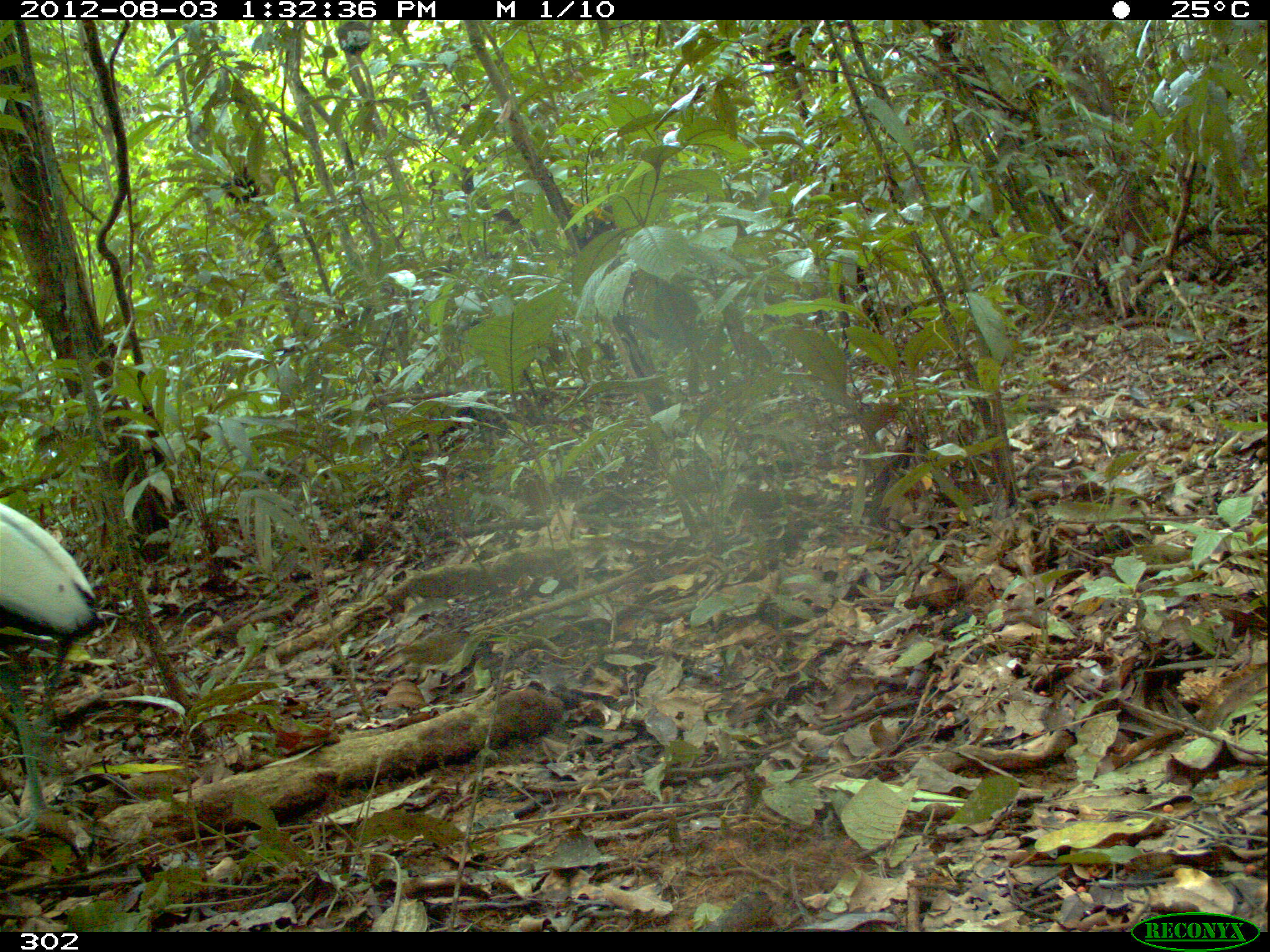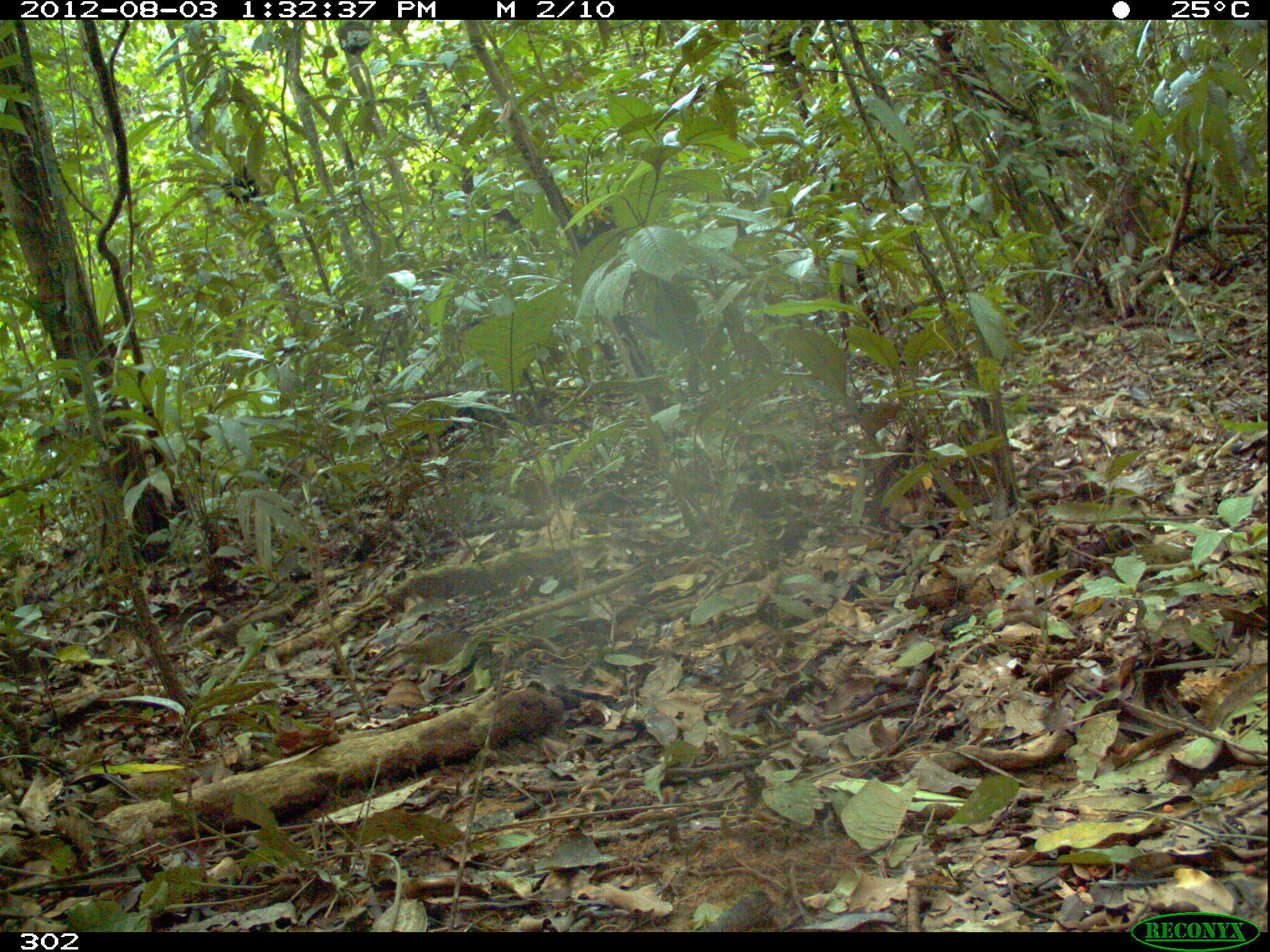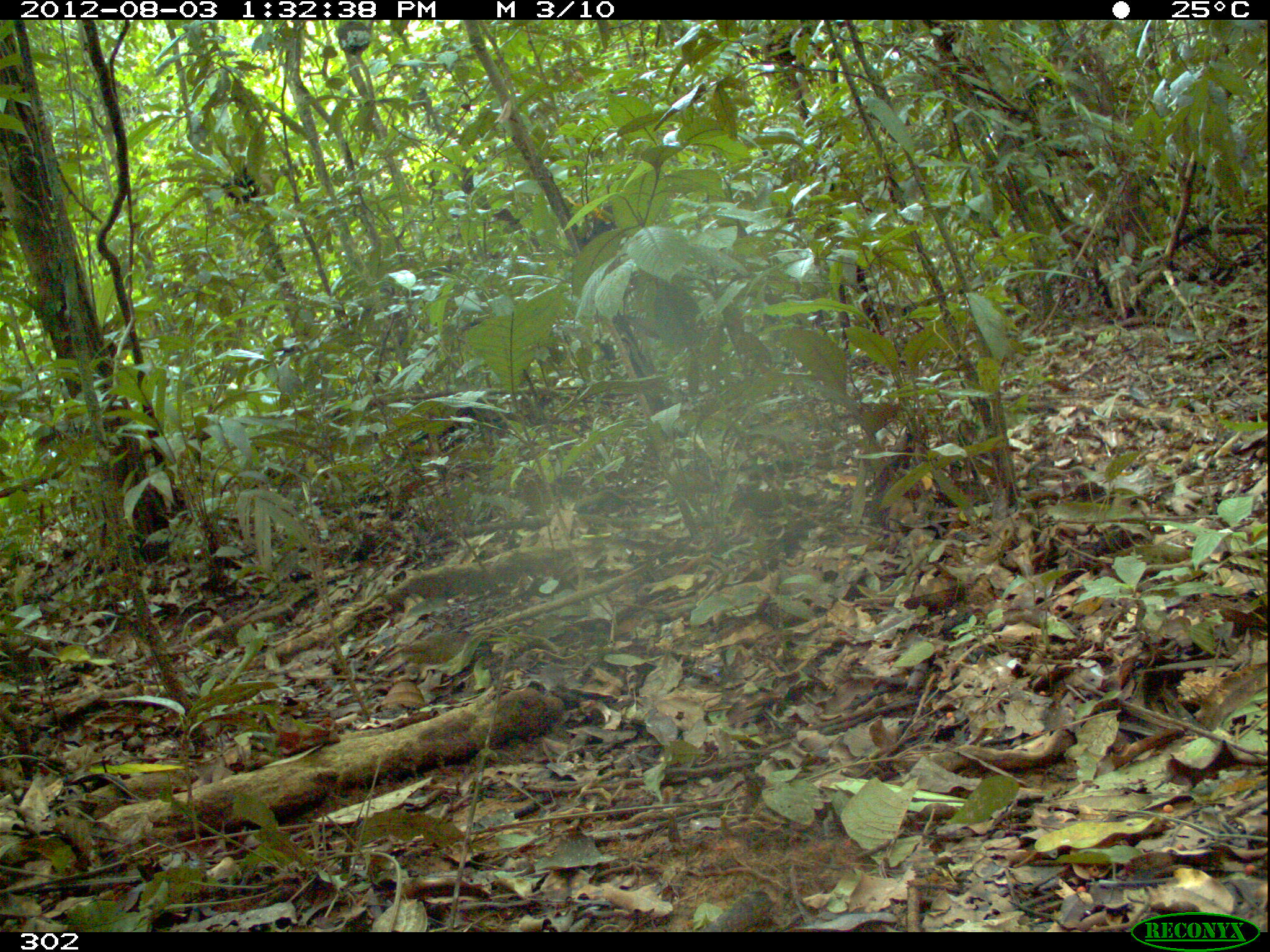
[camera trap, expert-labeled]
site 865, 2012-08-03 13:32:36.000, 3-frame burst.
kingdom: Animalia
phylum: Chordata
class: Aves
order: Gruiformes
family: Psophiidae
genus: Psophia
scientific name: Psophia leucoptera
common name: pale-winged trumpeter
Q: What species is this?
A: Psophia leucoptera (pale-winged trumpeter).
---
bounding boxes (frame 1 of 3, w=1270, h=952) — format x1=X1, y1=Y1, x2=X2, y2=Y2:
psophia leucoptera: x1=0, y1=501, x2=108, y2=842